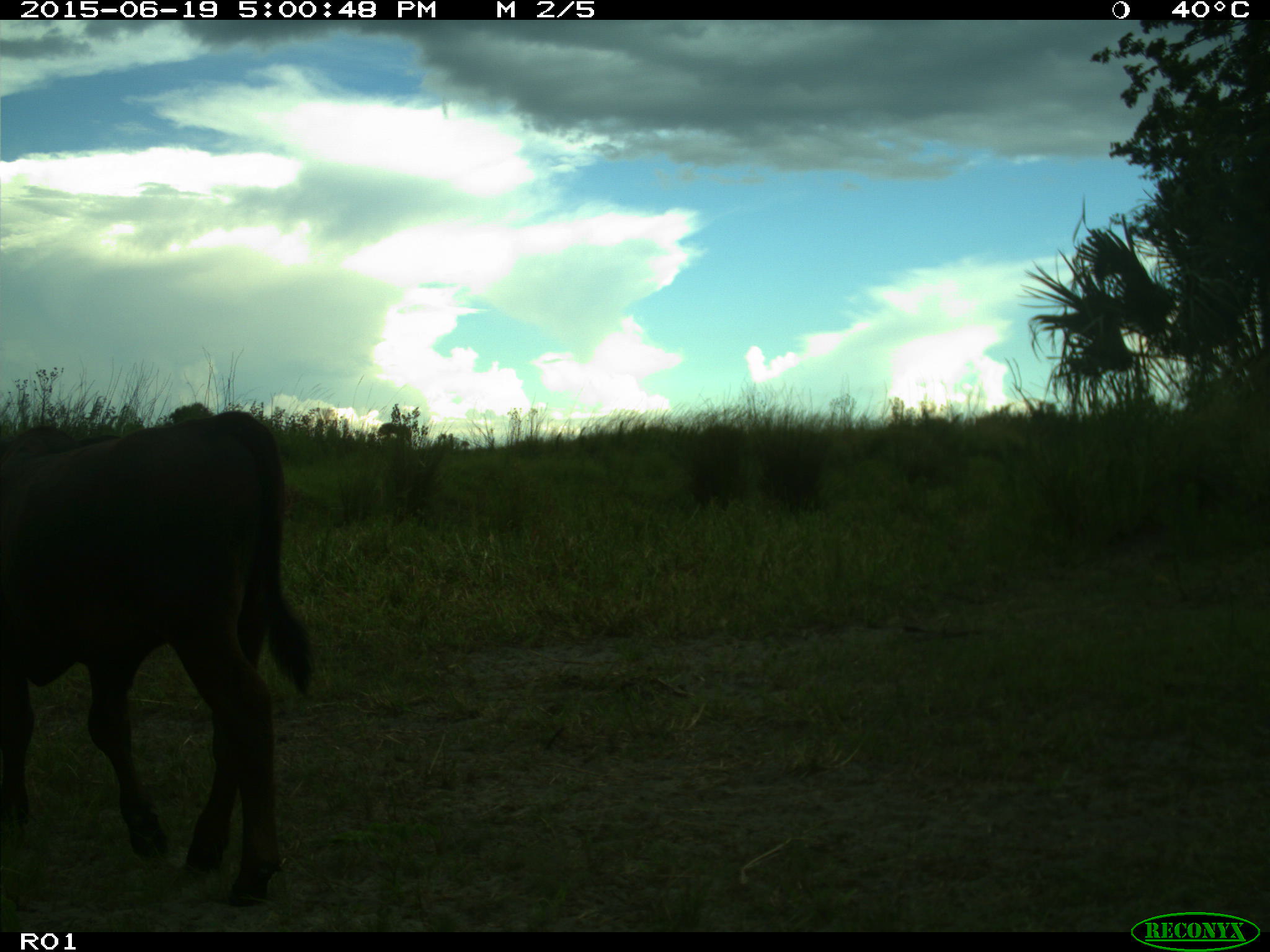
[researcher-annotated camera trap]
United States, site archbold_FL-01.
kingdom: Animalia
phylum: Chordata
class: Mammalia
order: Artiodactyla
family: Bovidae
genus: Bos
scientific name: Bos taurus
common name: domestic cow